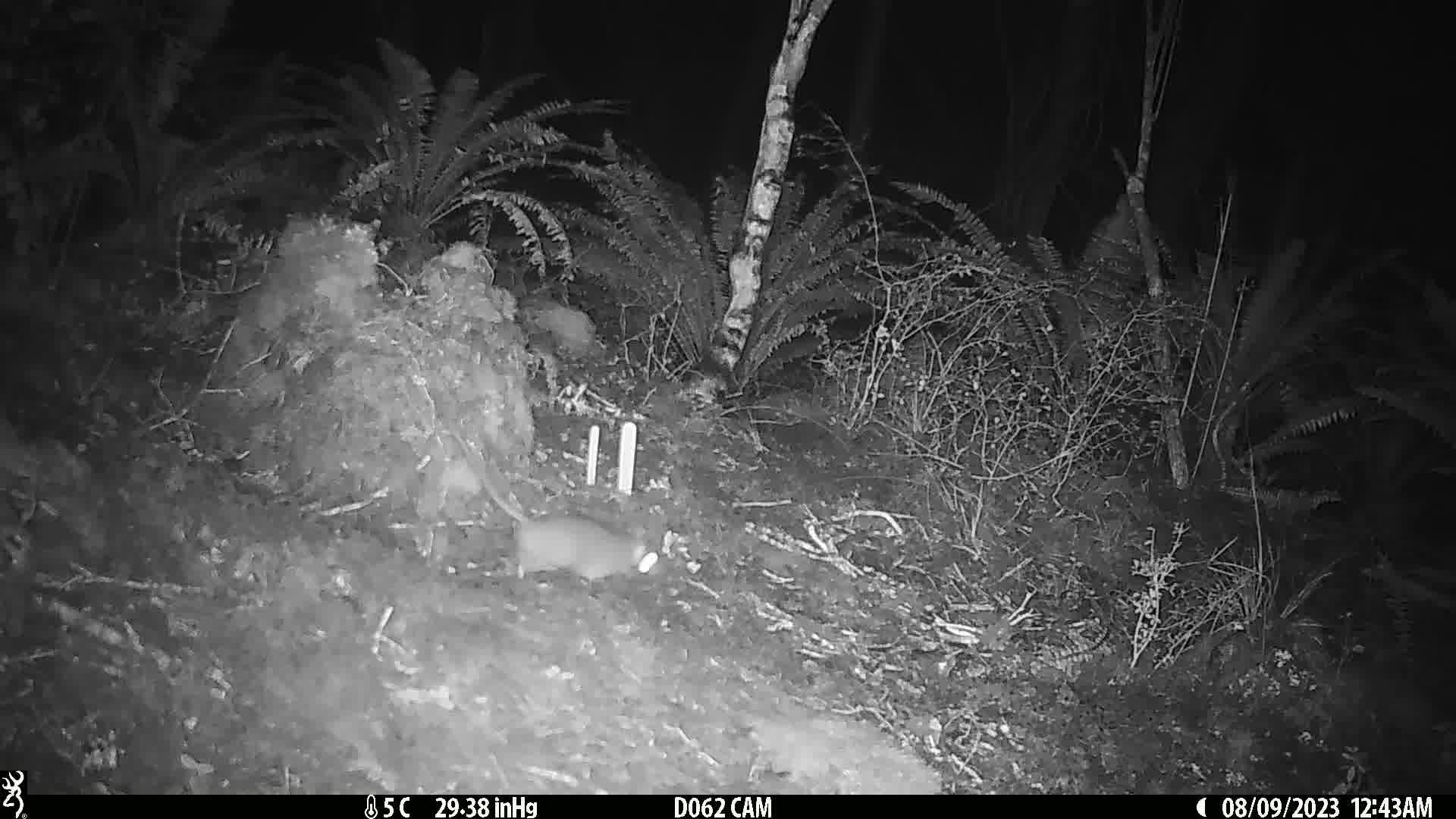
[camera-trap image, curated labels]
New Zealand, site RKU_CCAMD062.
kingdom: Animalia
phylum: Chordata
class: Mammalia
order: Rodentia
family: Muridae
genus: Rattus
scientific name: Rattus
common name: rat